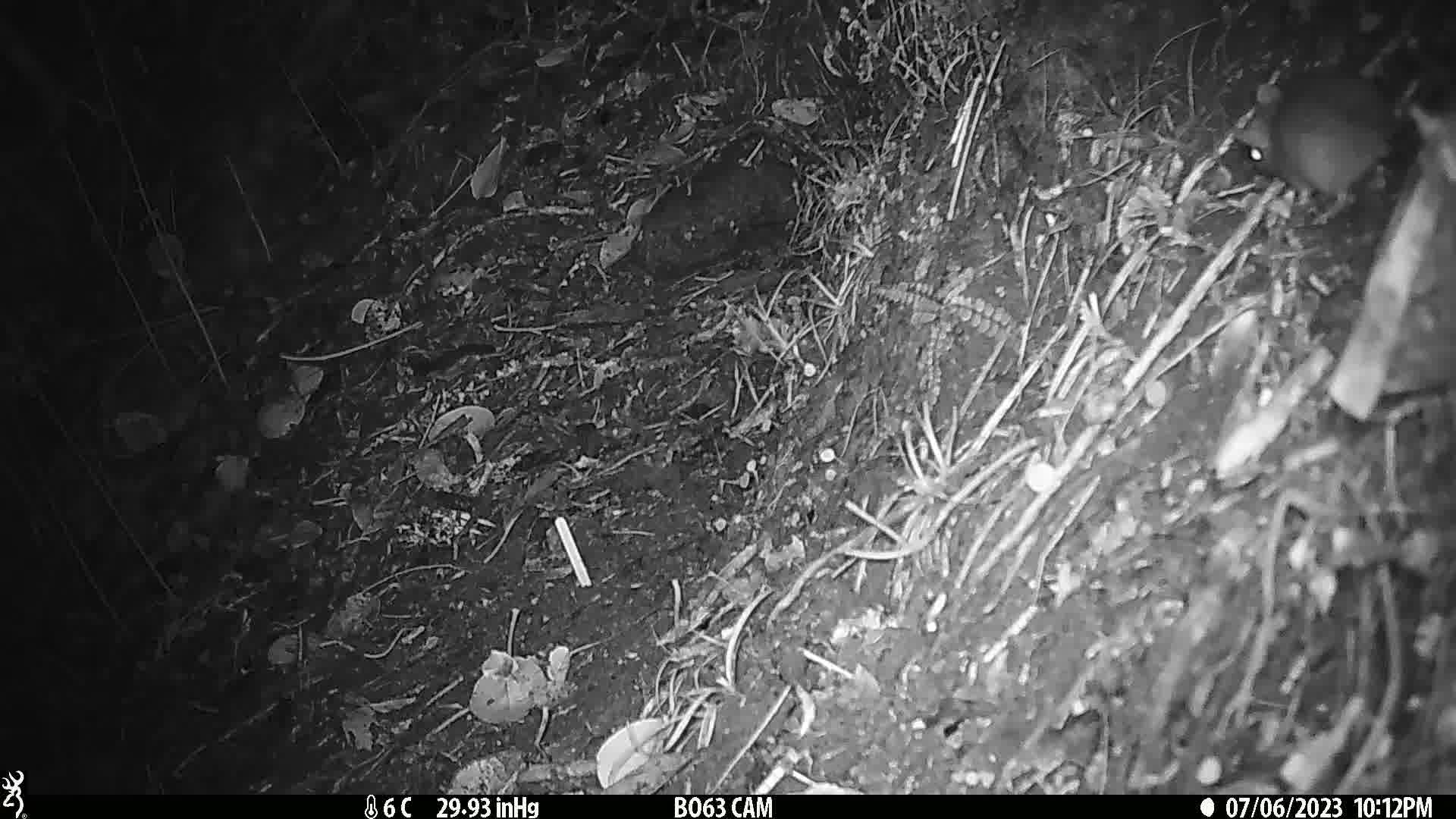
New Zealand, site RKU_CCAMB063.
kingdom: Animalia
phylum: Chordata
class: Mammalia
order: Rodentia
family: Muridae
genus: Rattus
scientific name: Rattus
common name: rat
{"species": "rat (Rattus)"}